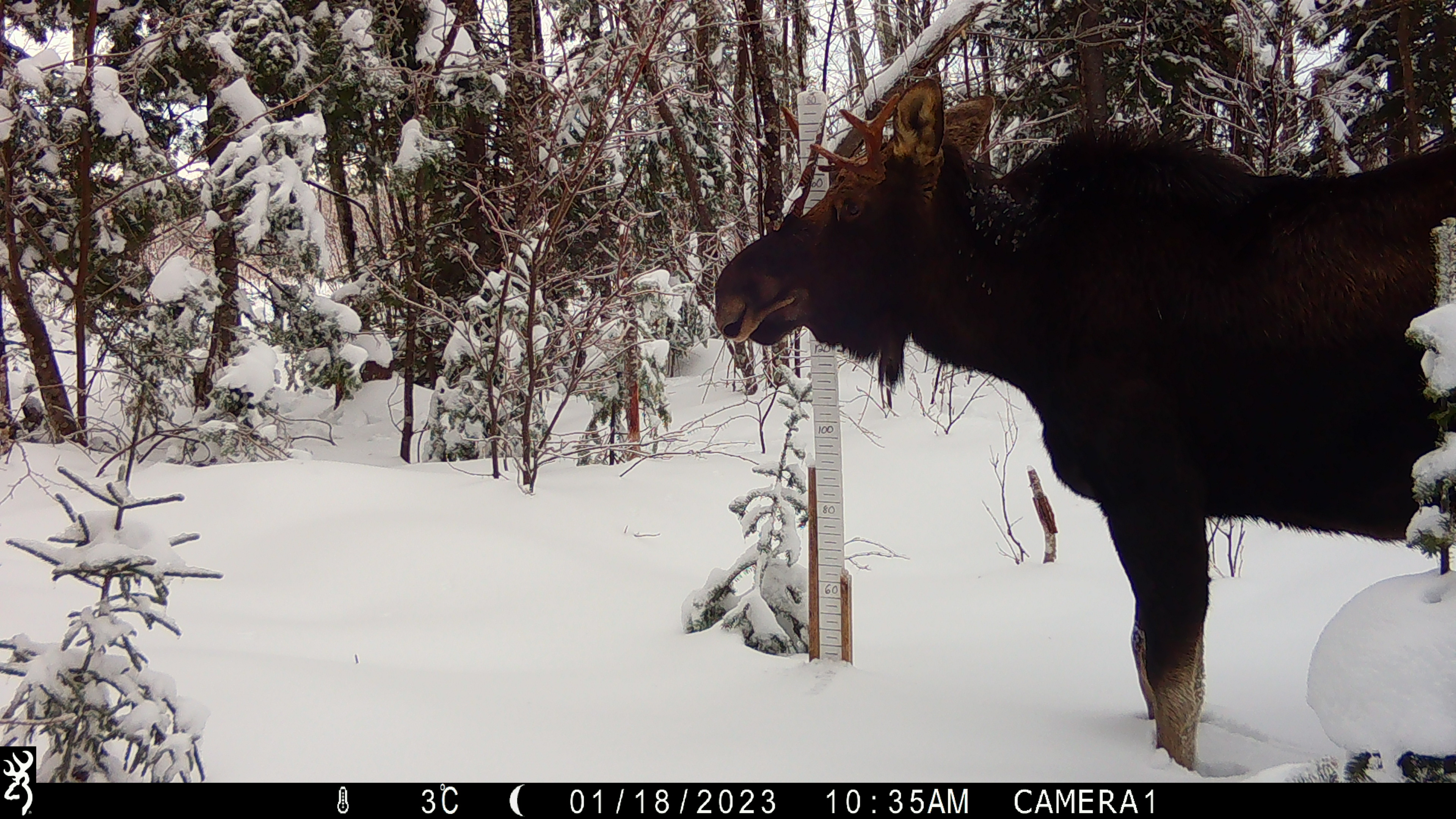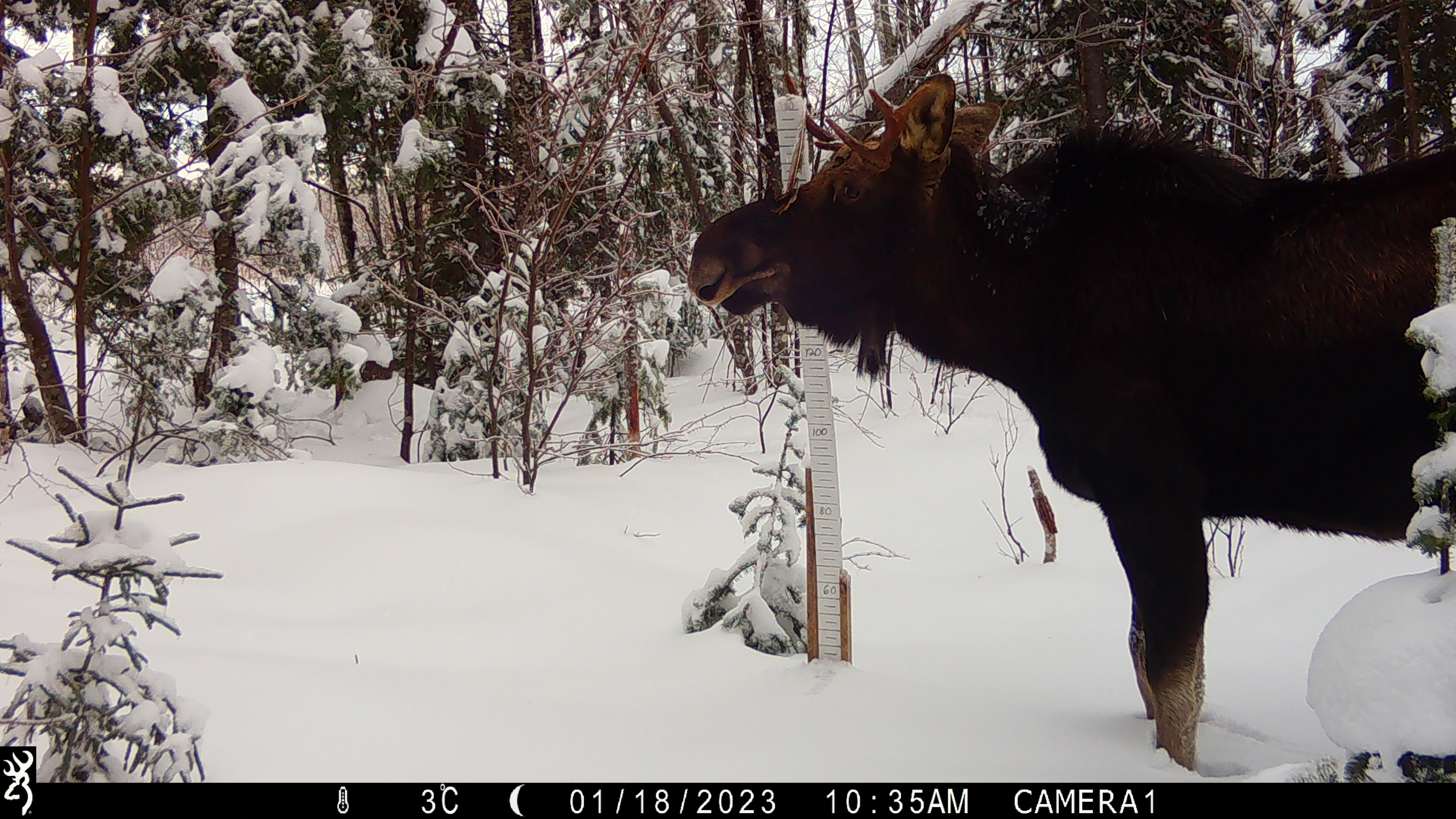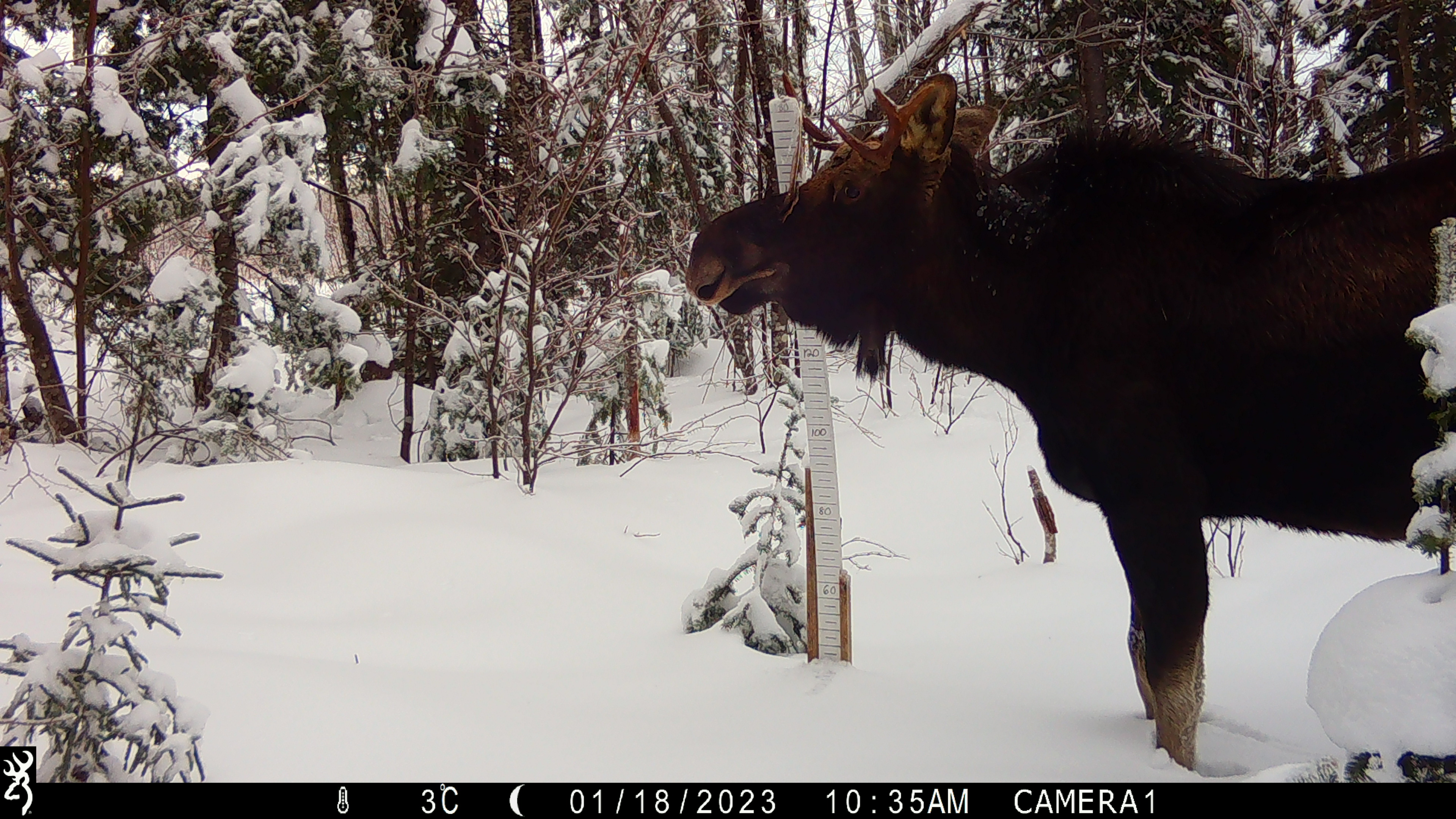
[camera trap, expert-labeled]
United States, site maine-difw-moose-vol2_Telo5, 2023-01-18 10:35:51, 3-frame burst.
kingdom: Animalia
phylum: Chordata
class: Mammalia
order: Artiodactyla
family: Cervidae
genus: Alces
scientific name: Alces alces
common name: moose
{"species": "moose (Alces alces)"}